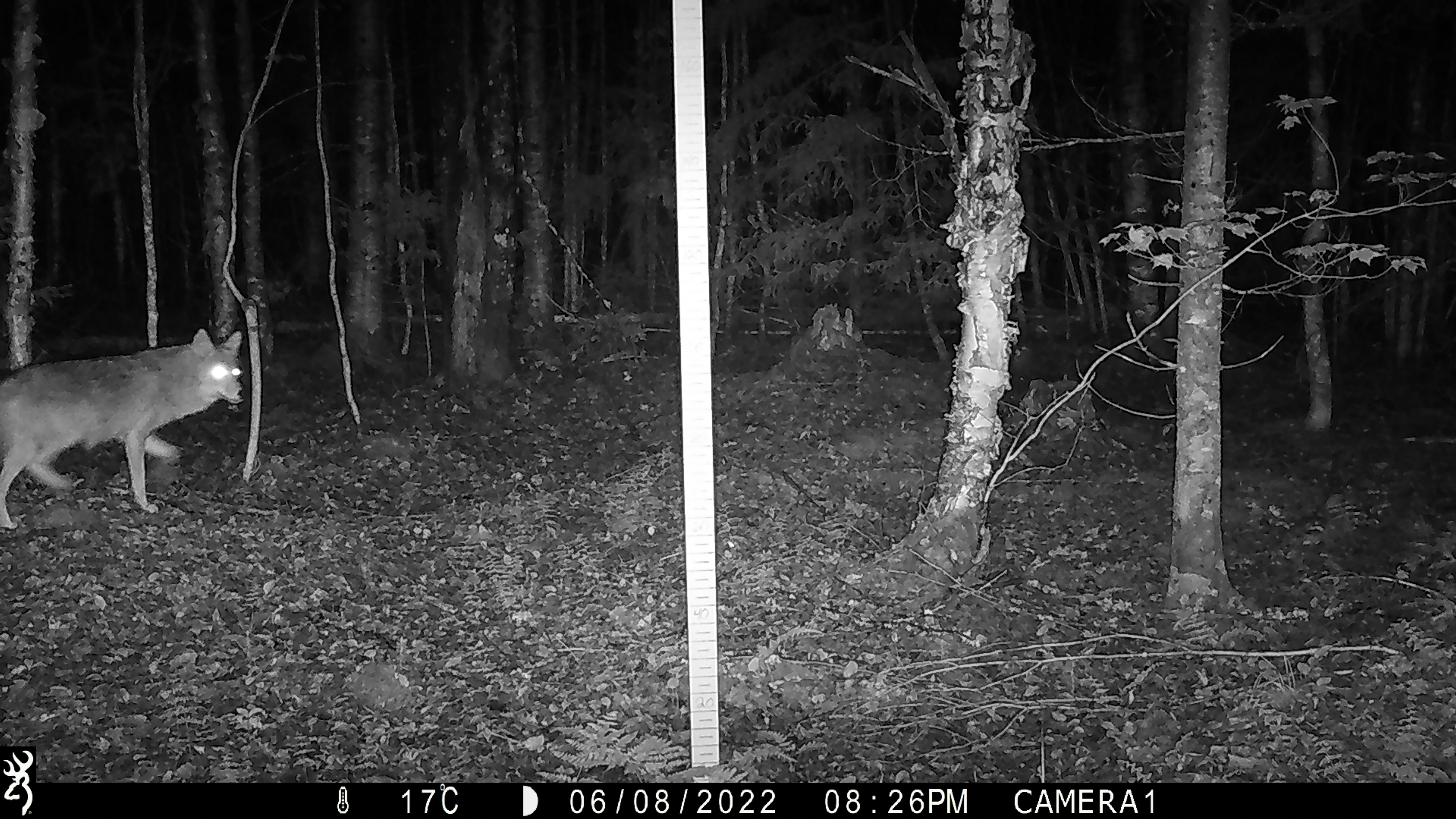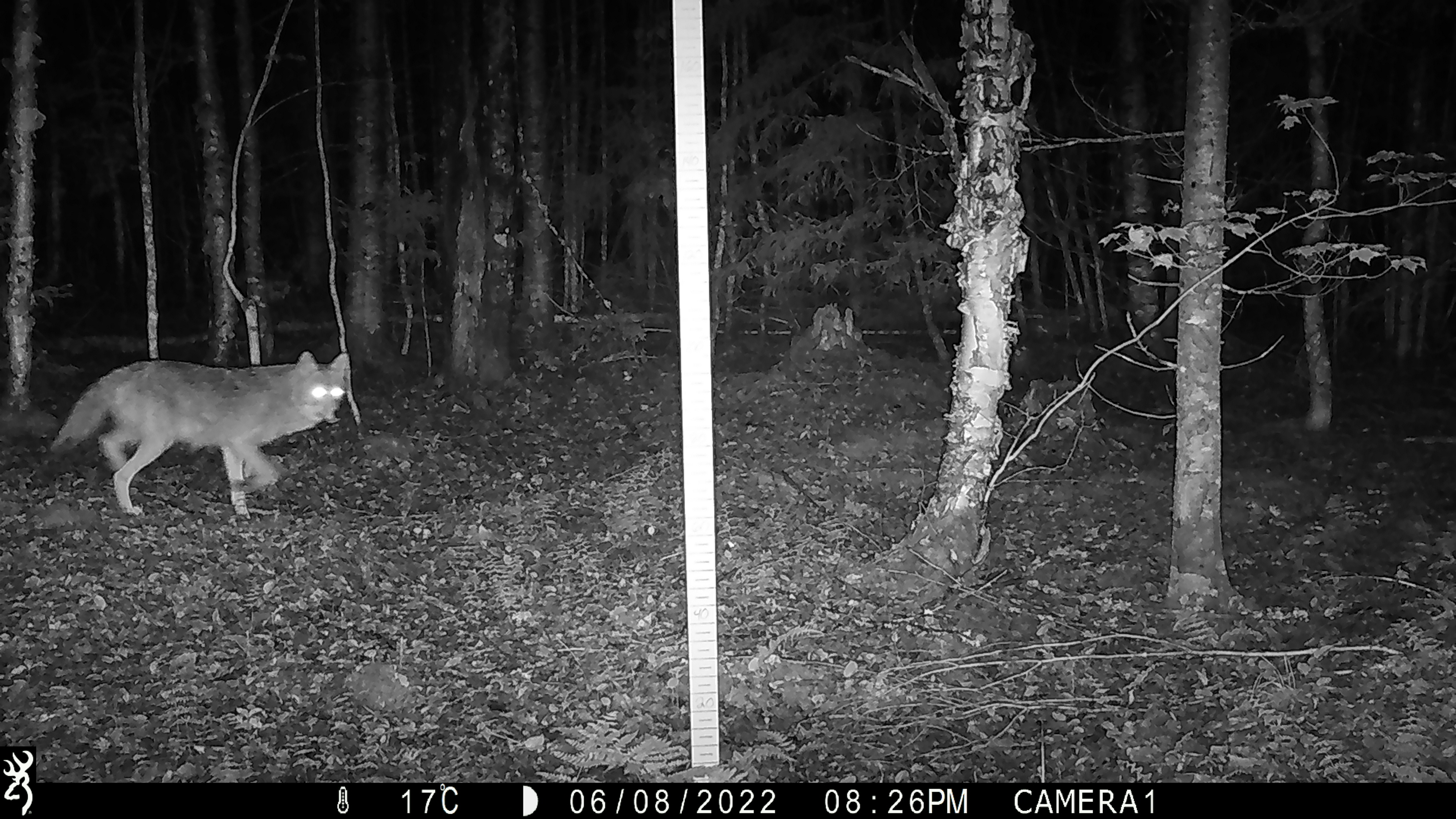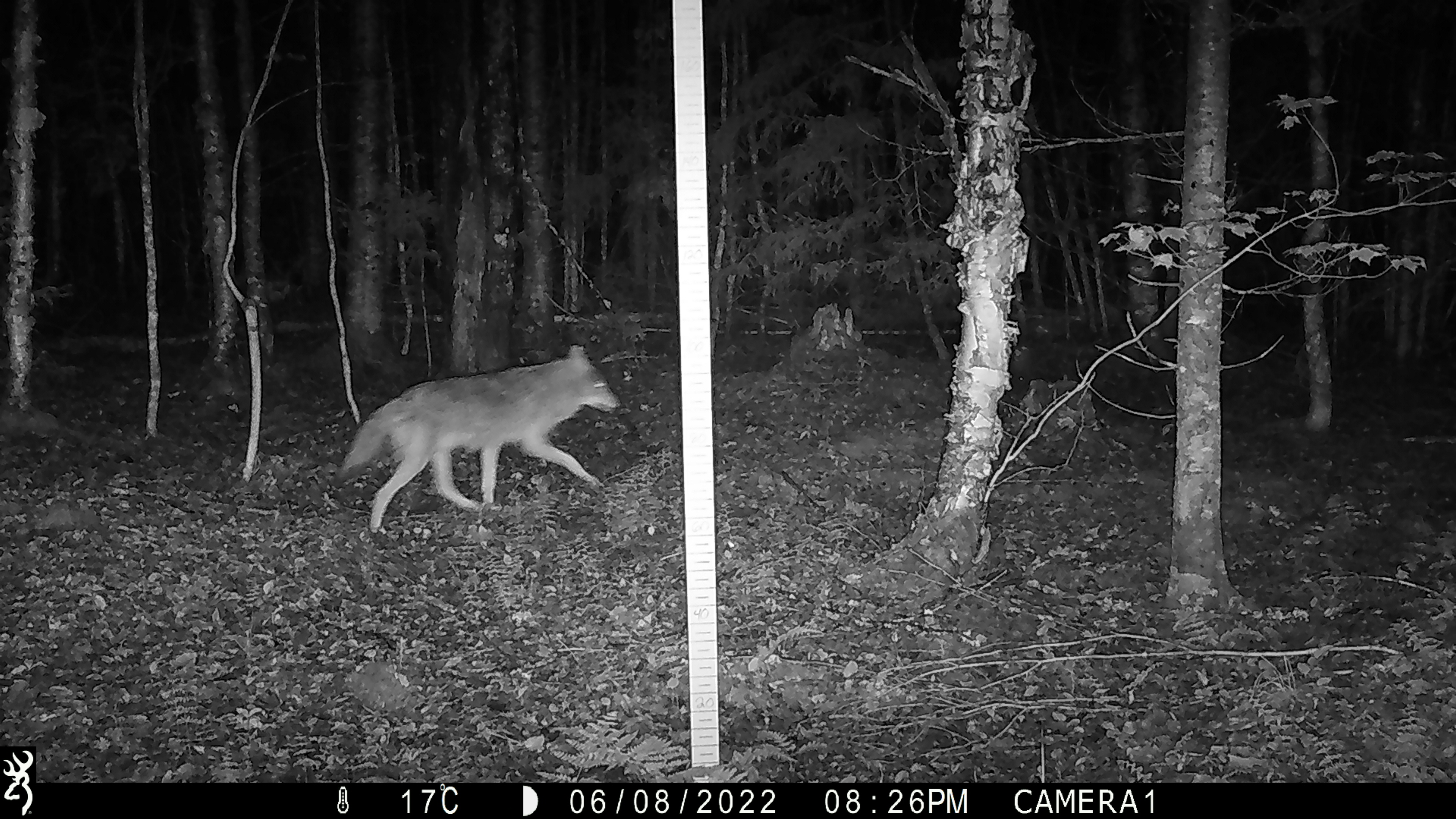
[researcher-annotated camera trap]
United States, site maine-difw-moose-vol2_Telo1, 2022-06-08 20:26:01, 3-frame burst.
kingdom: Animalia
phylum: Chordata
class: Mammalia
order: Carnivora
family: Canidae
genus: Canis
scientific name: Canis latrans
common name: coyote